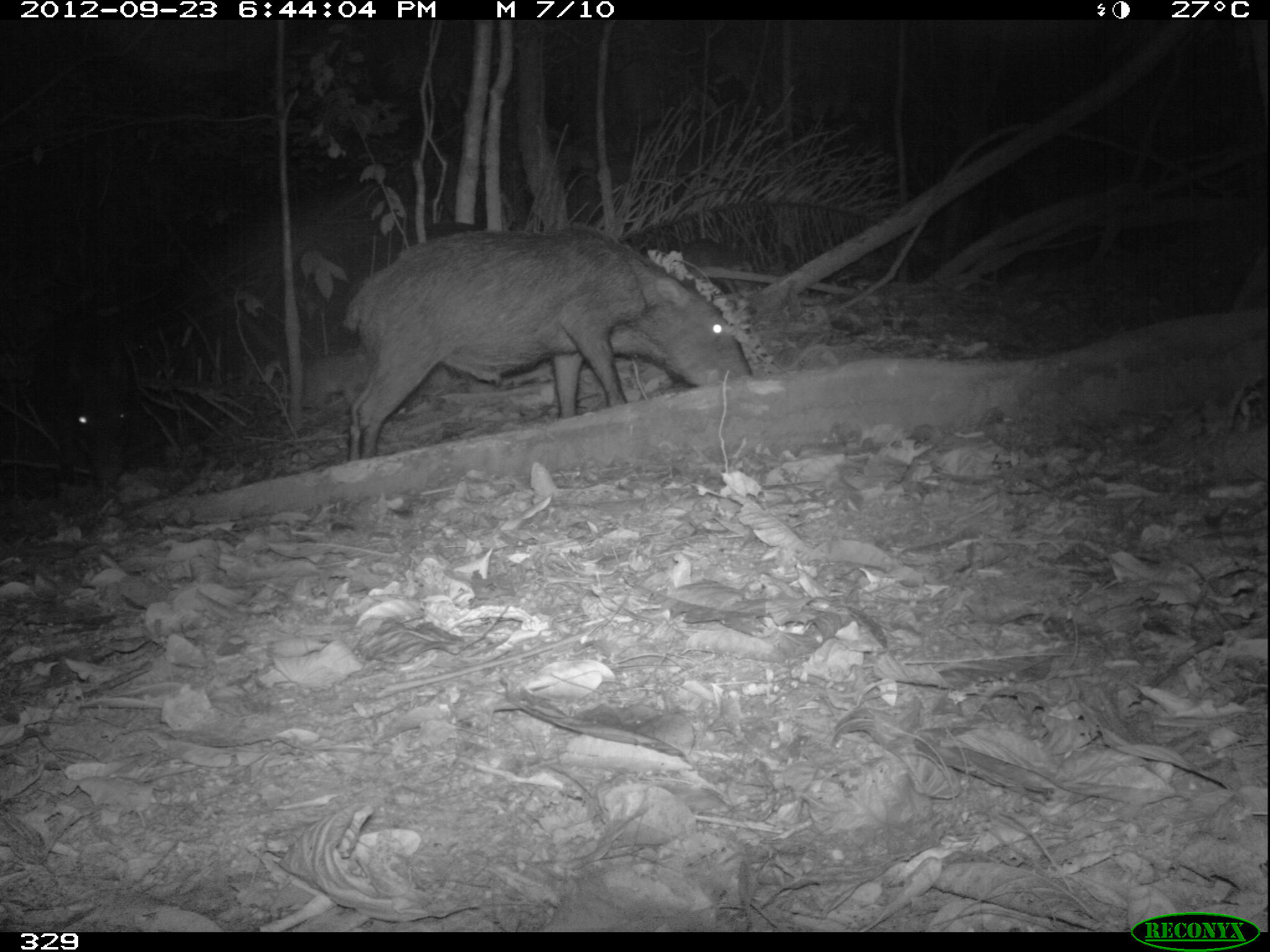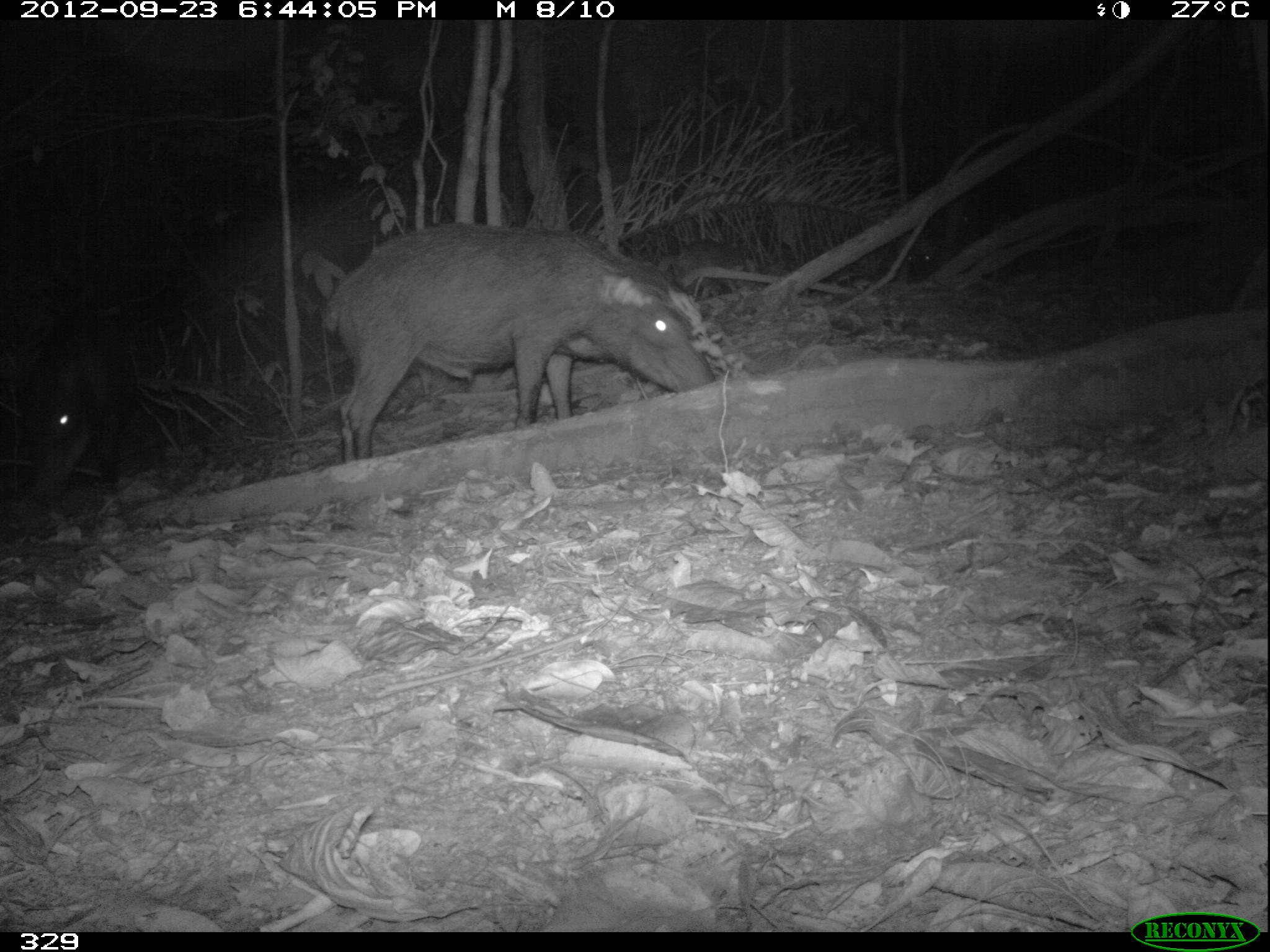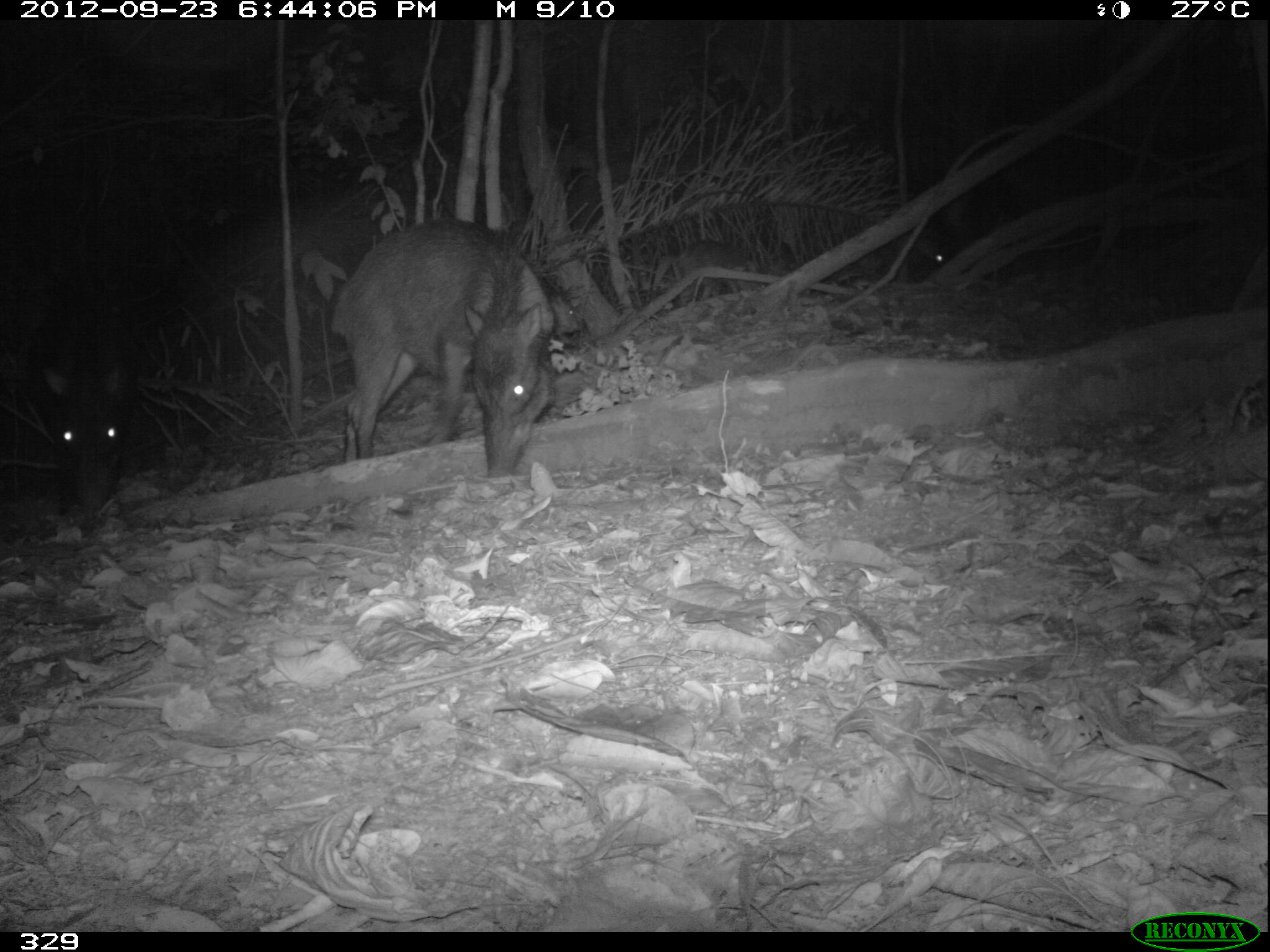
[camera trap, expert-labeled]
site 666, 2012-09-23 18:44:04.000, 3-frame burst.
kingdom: Animalia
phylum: Chordata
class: Mammalia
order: Artiodactyla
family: Tayassuidae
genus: Tayassu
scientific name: Tayassu pecari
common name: white-lipped peccary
Tayassu pecari (white-lipped peccary).